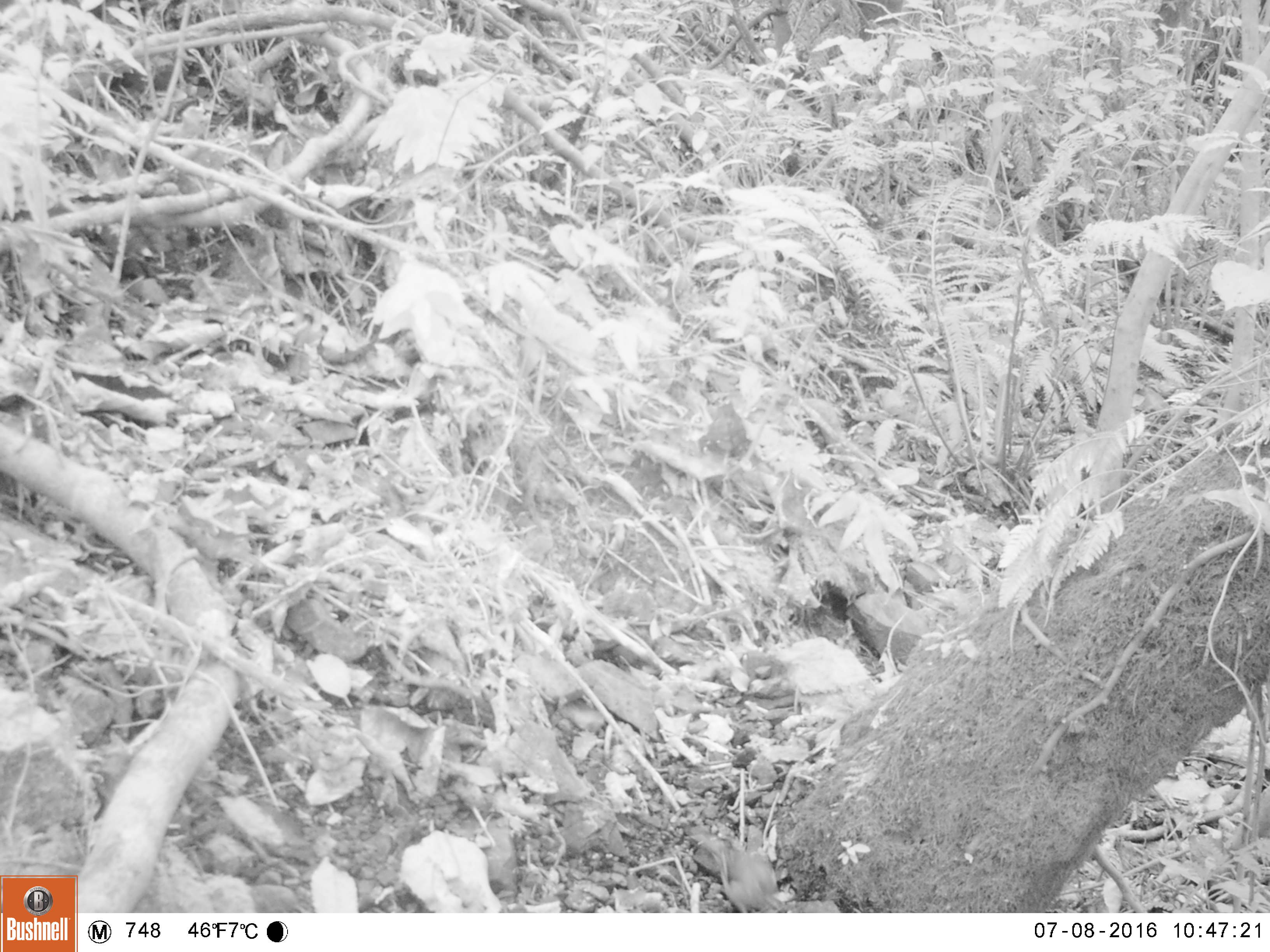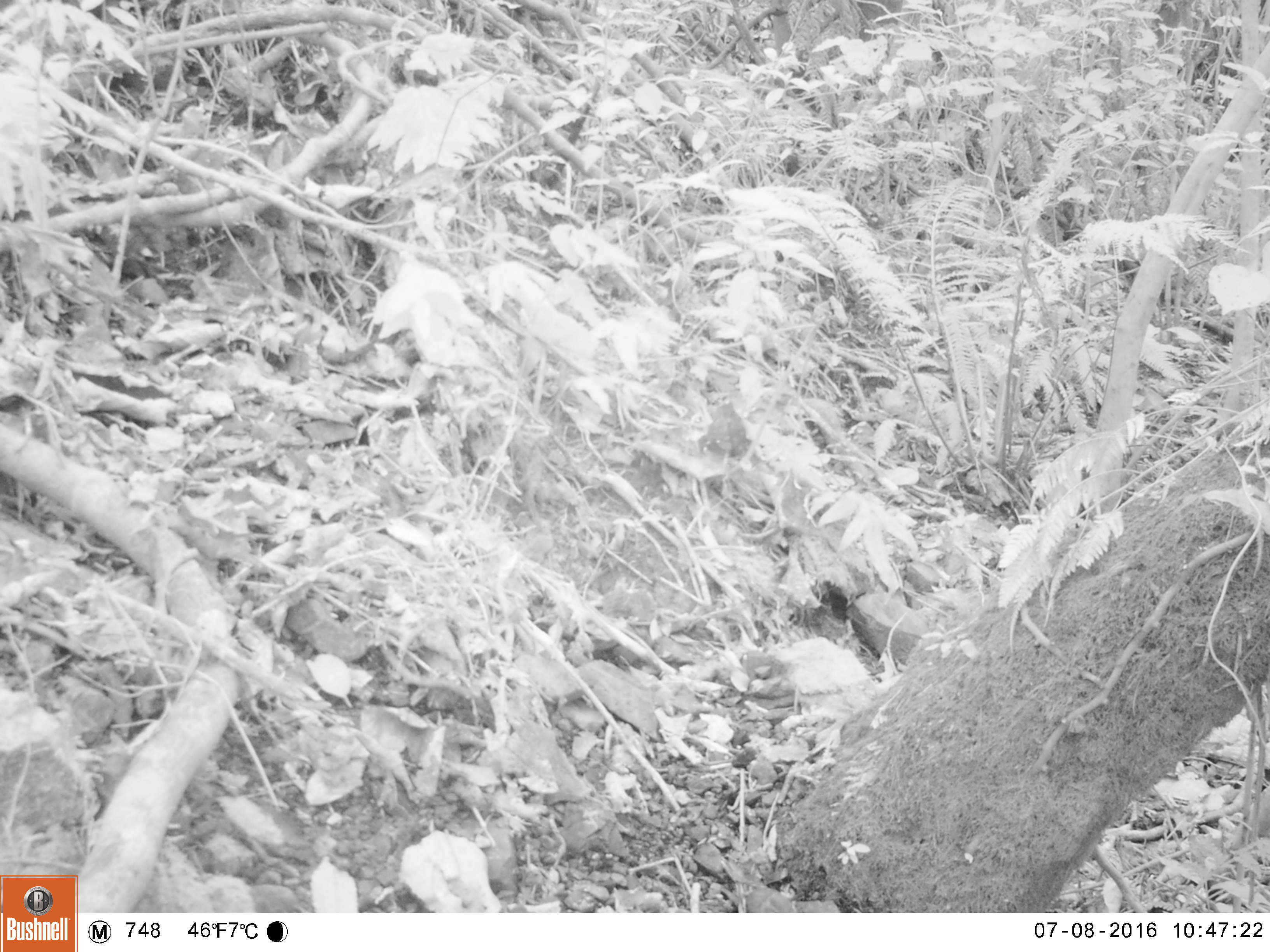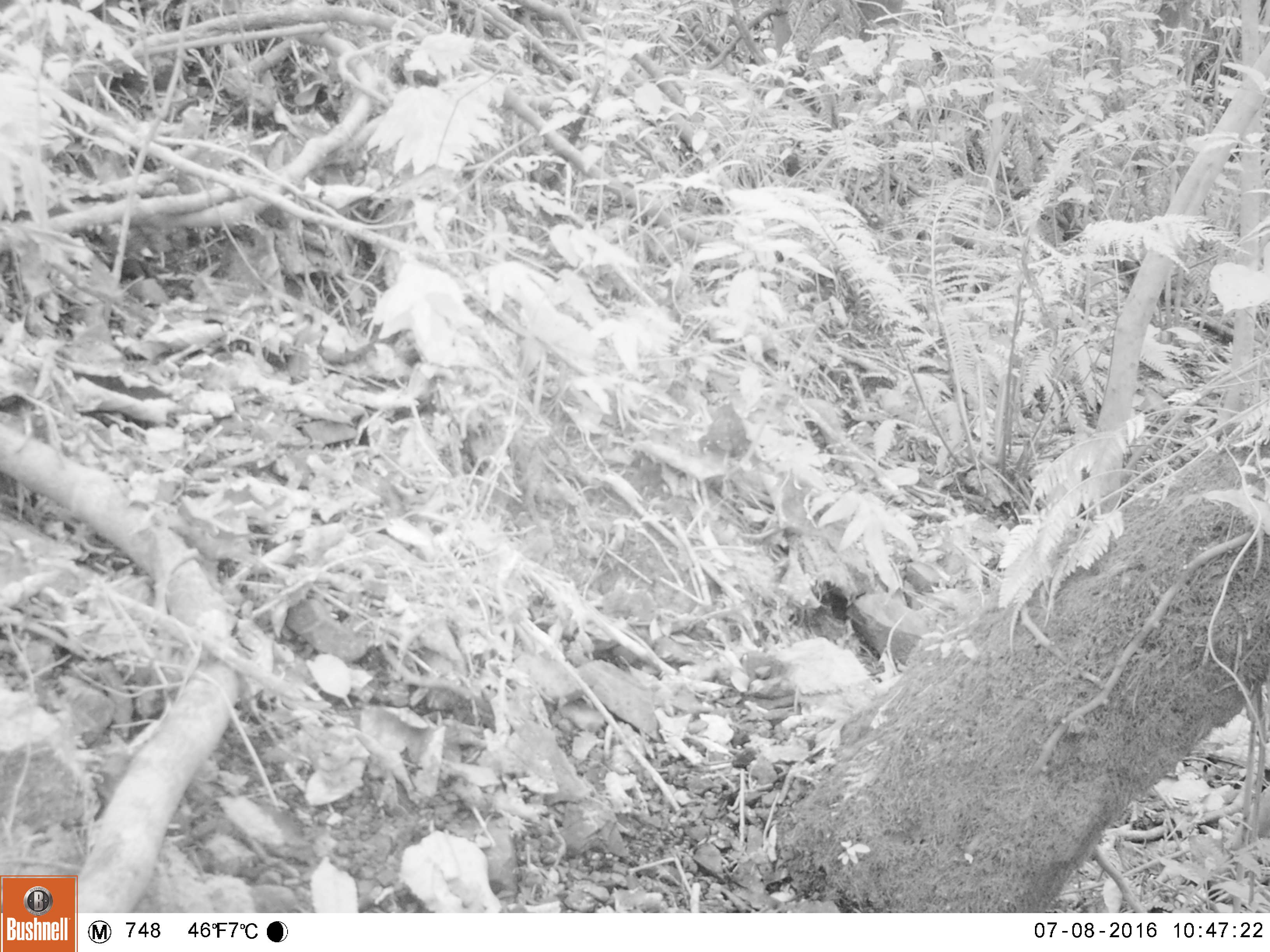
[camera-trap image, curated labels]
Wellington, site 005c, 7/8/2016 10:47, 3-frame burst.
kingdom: Animalia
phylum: Chordata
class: Aves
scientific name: Aves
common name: bird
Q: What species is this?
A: Bird (Aves).